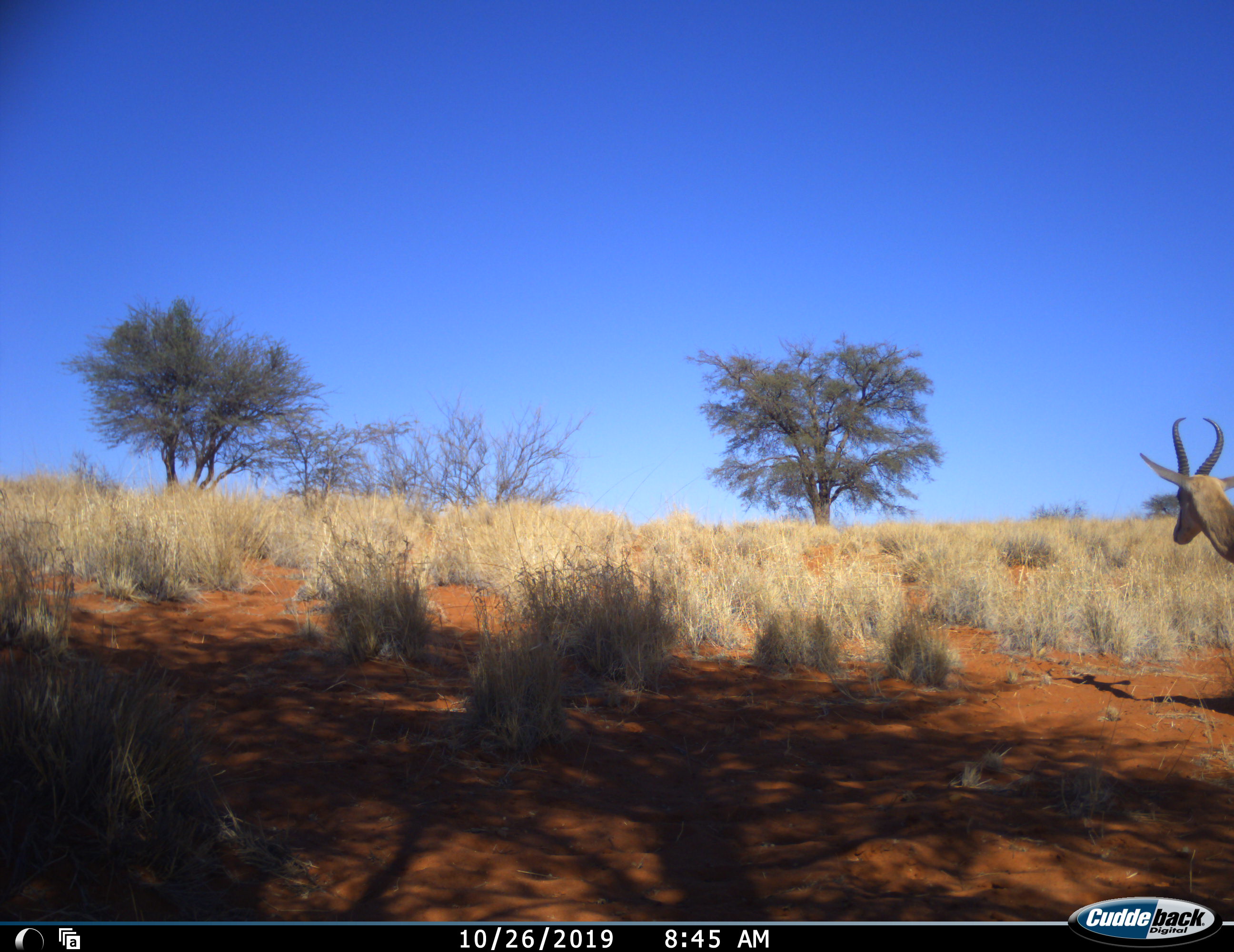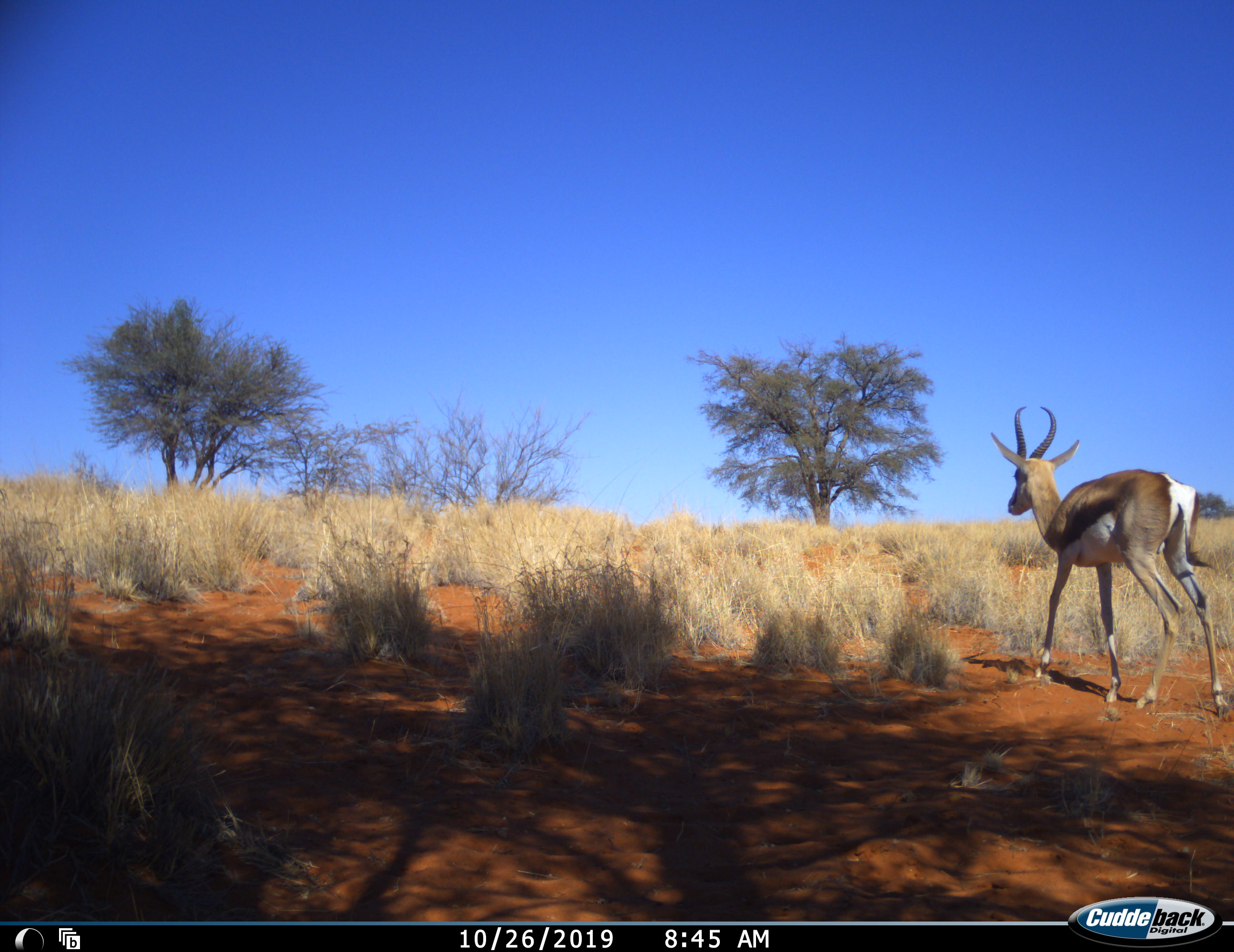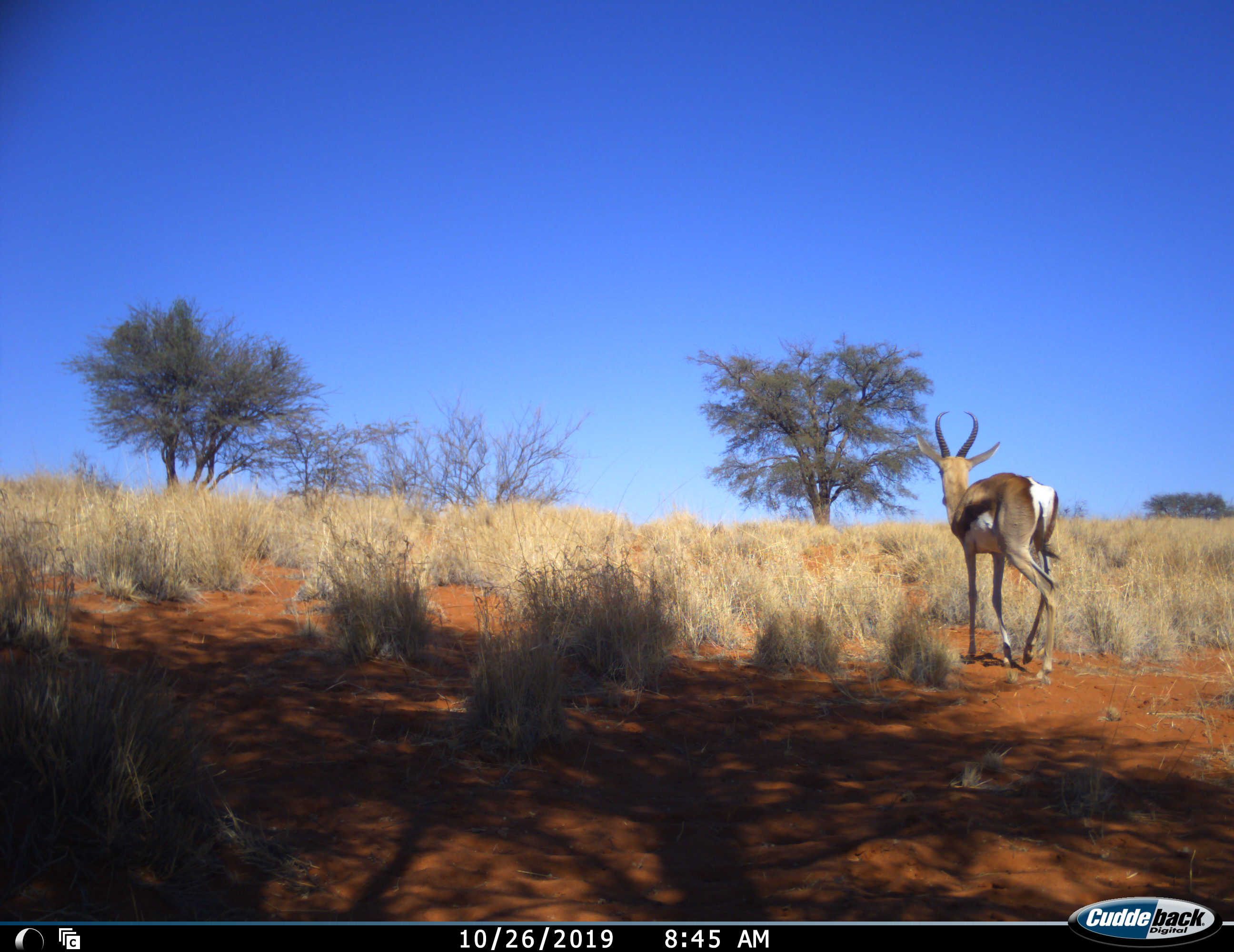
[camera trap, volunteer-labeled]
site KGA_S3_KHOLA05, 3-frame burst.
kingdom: Animalia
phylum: Chordata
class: Mammalia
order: Artiodactyla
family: Bovidae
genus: Antidorcas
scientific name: Antidorcas marsupialis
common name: springbok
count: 1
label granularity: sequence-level